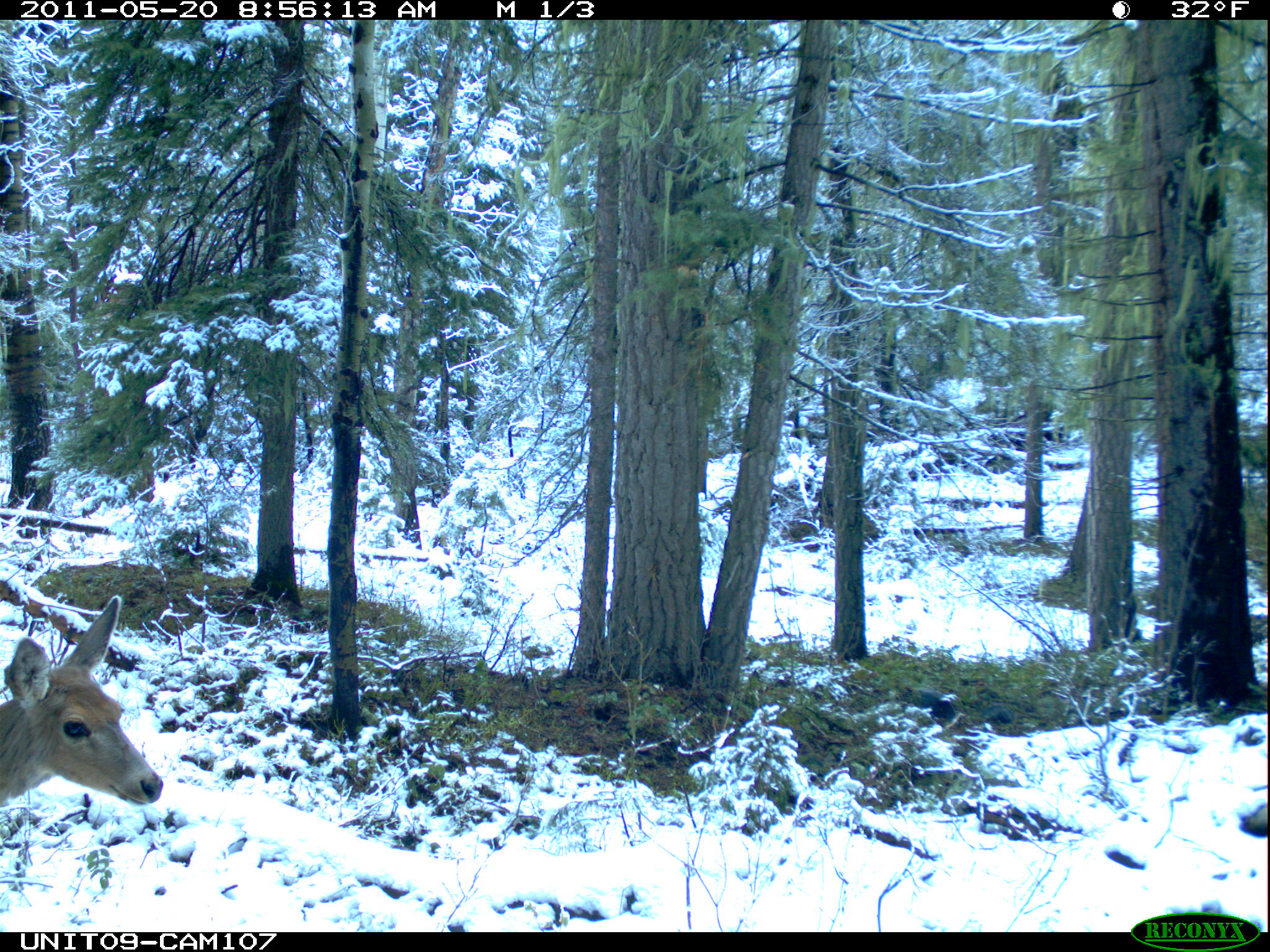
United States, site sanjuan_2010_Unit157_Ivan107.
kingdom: Animalia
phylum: Chordata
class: Mammalia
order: Artiodactyla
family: Cervidae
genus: Odocoileus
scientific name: Odocoileus hemionus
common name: mule deer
Odocoileus hemionus (mule deer).